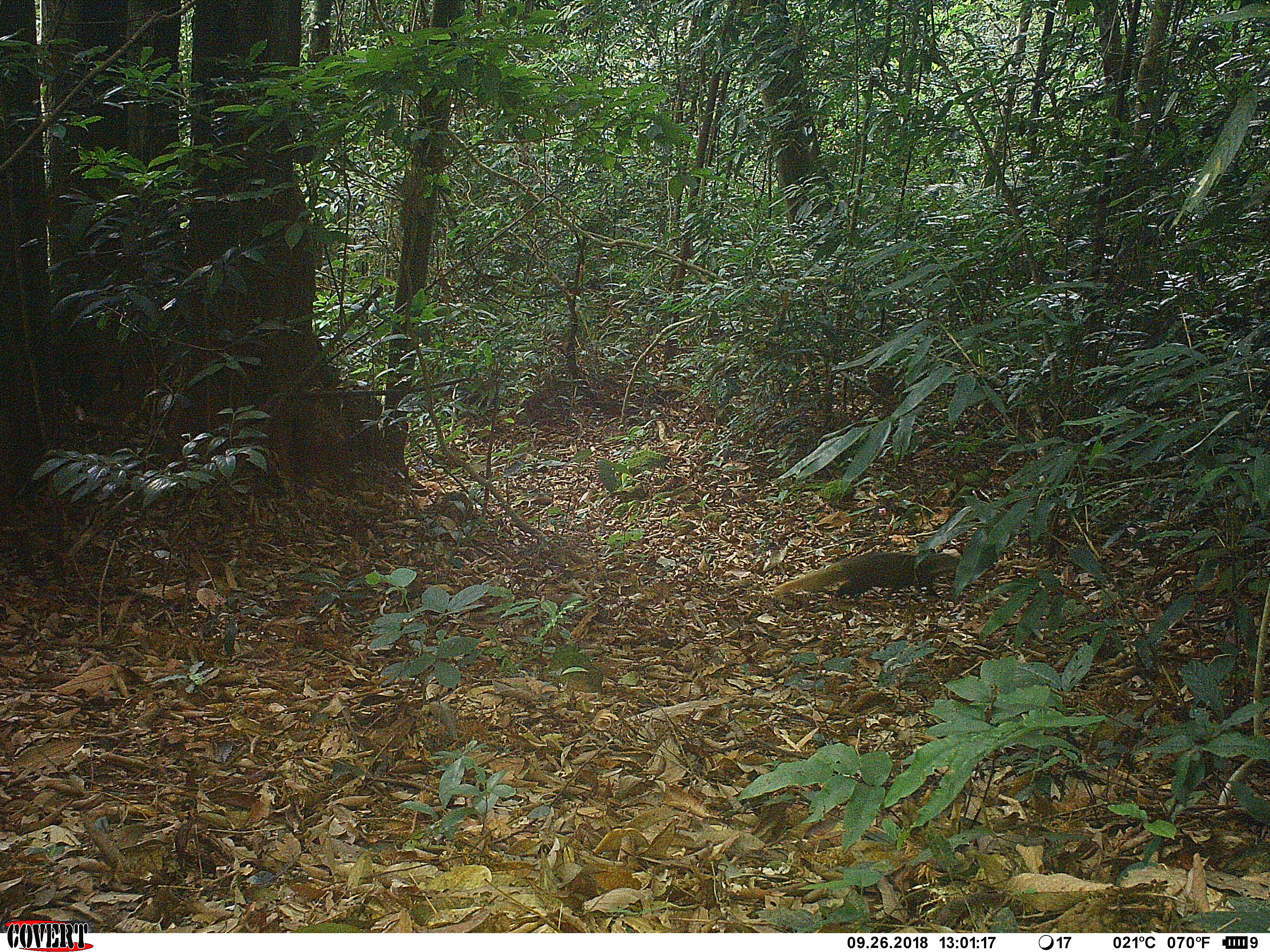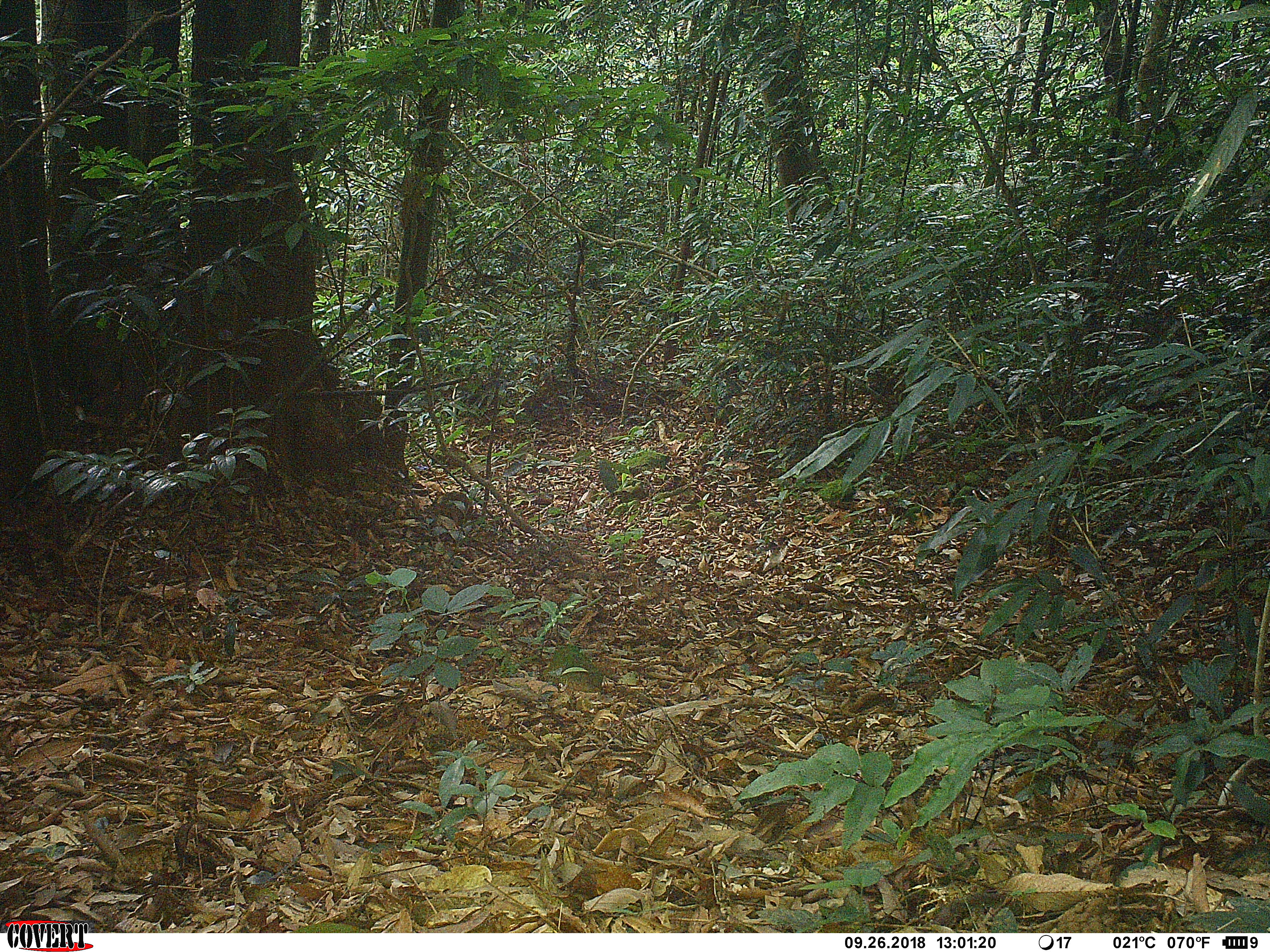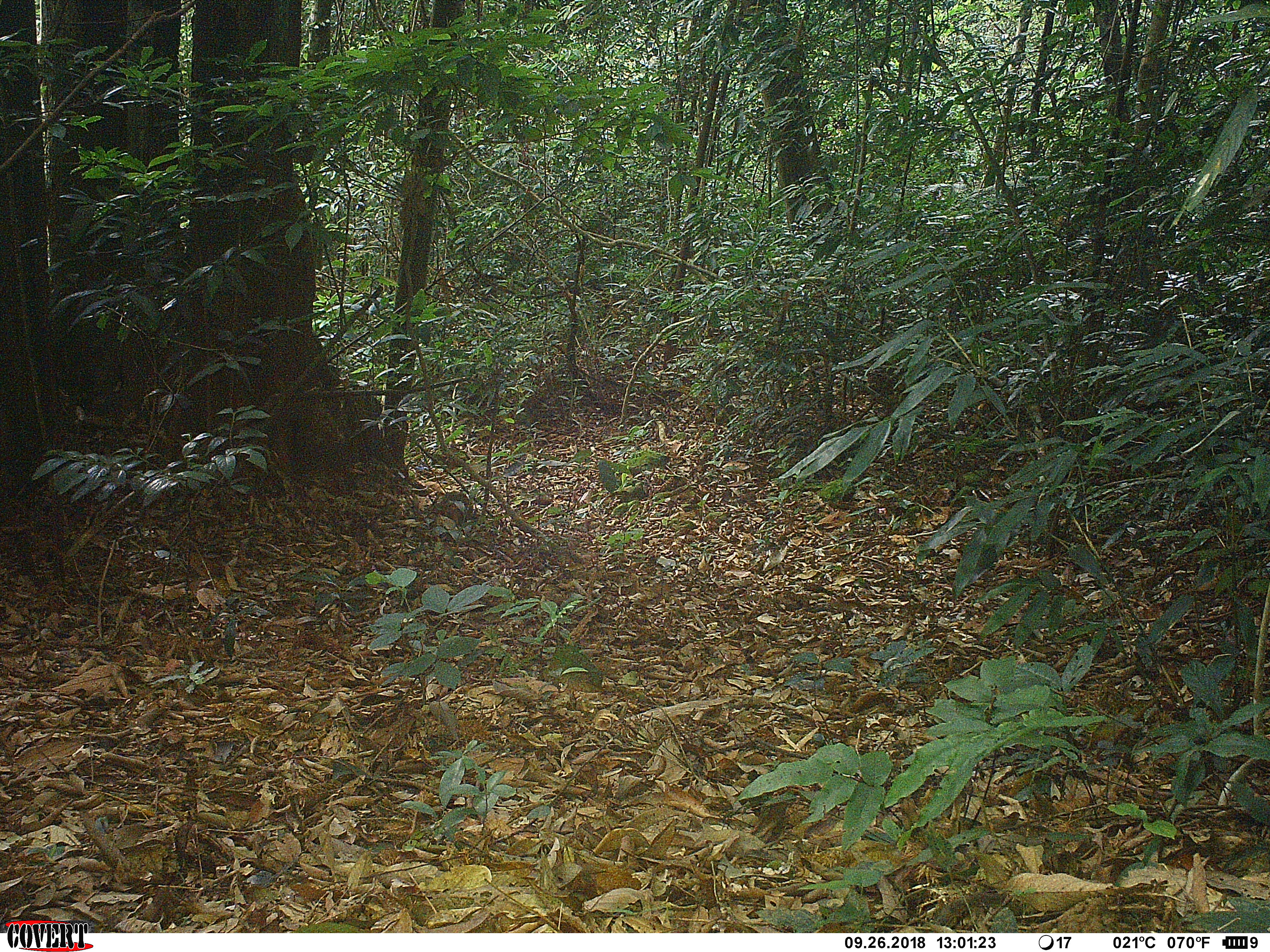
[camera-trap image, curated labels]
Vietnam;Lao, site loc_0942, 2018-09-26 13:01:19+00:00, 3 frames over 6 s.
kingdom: Animalia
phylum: Chordata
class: Mammalia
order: Carnivora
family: Herpestidae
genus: Urva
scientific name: Urva urva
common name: crab-eating mongoose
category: crab eating mongoose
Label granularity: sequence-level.